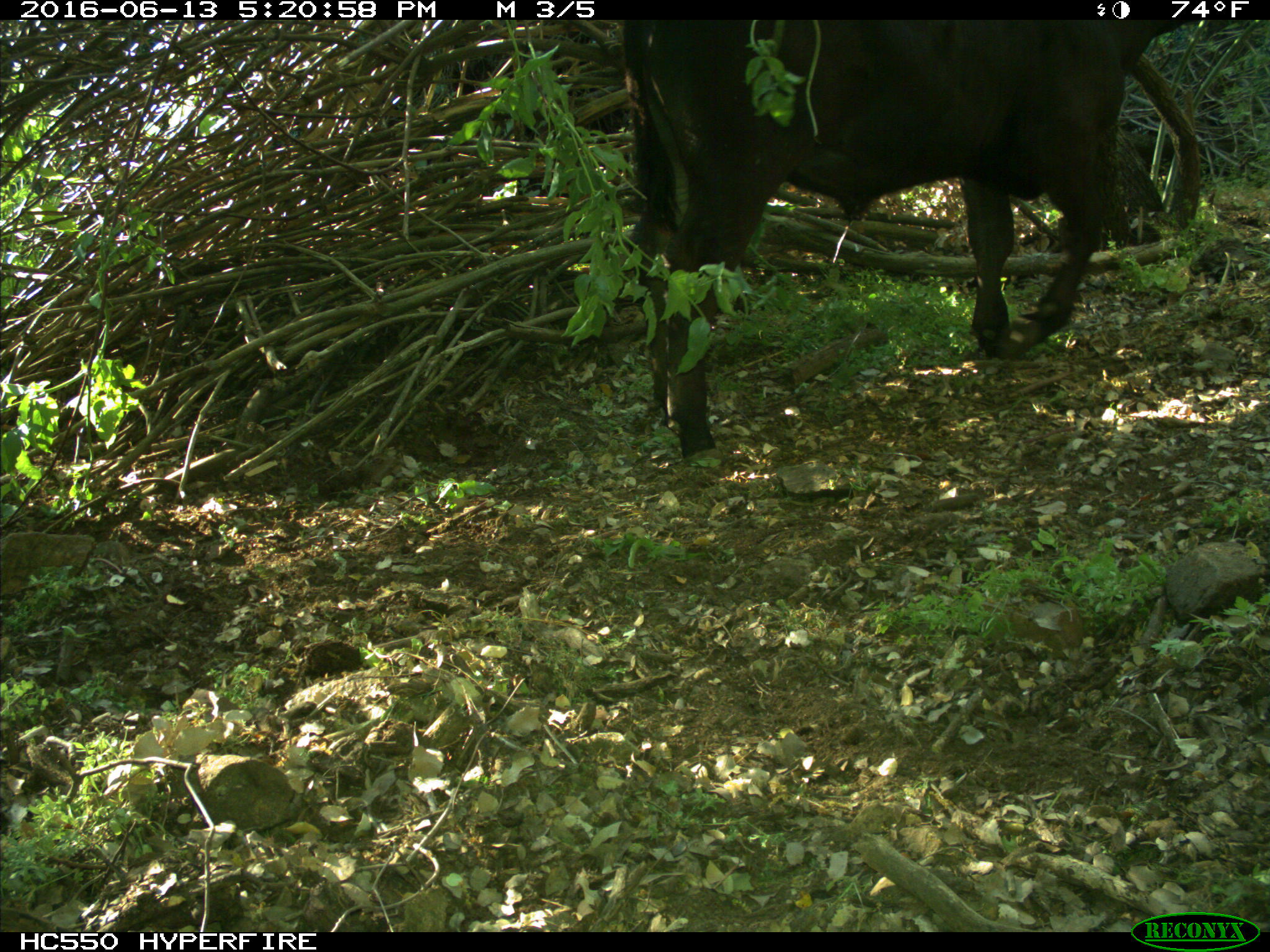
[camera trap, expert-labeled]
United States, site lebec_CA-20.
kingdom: Animalia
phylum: Chordata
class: Mammalia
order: Artiodactyla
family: Bovidae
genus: Bos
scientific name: Bos taurus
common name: domestic cow